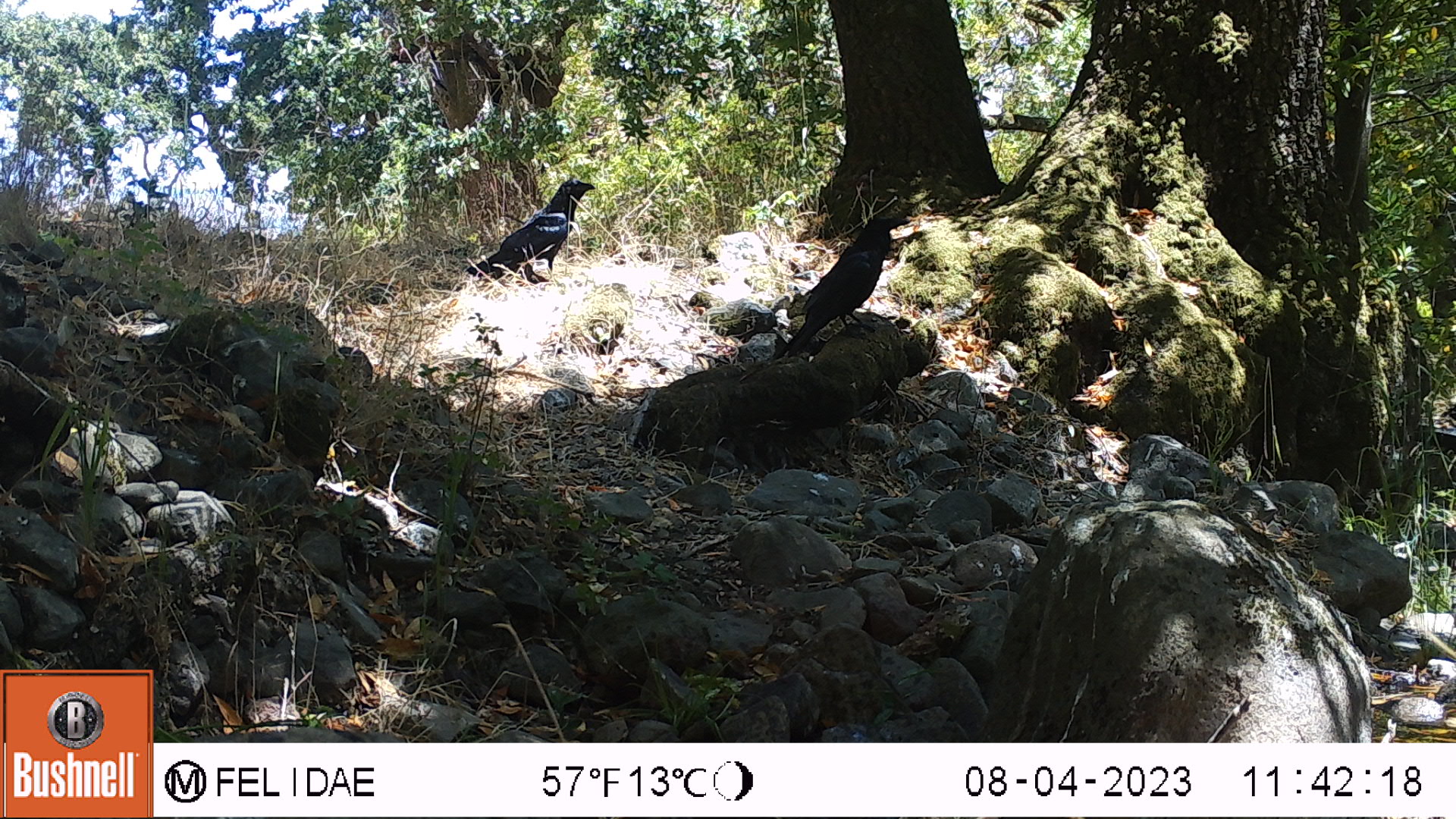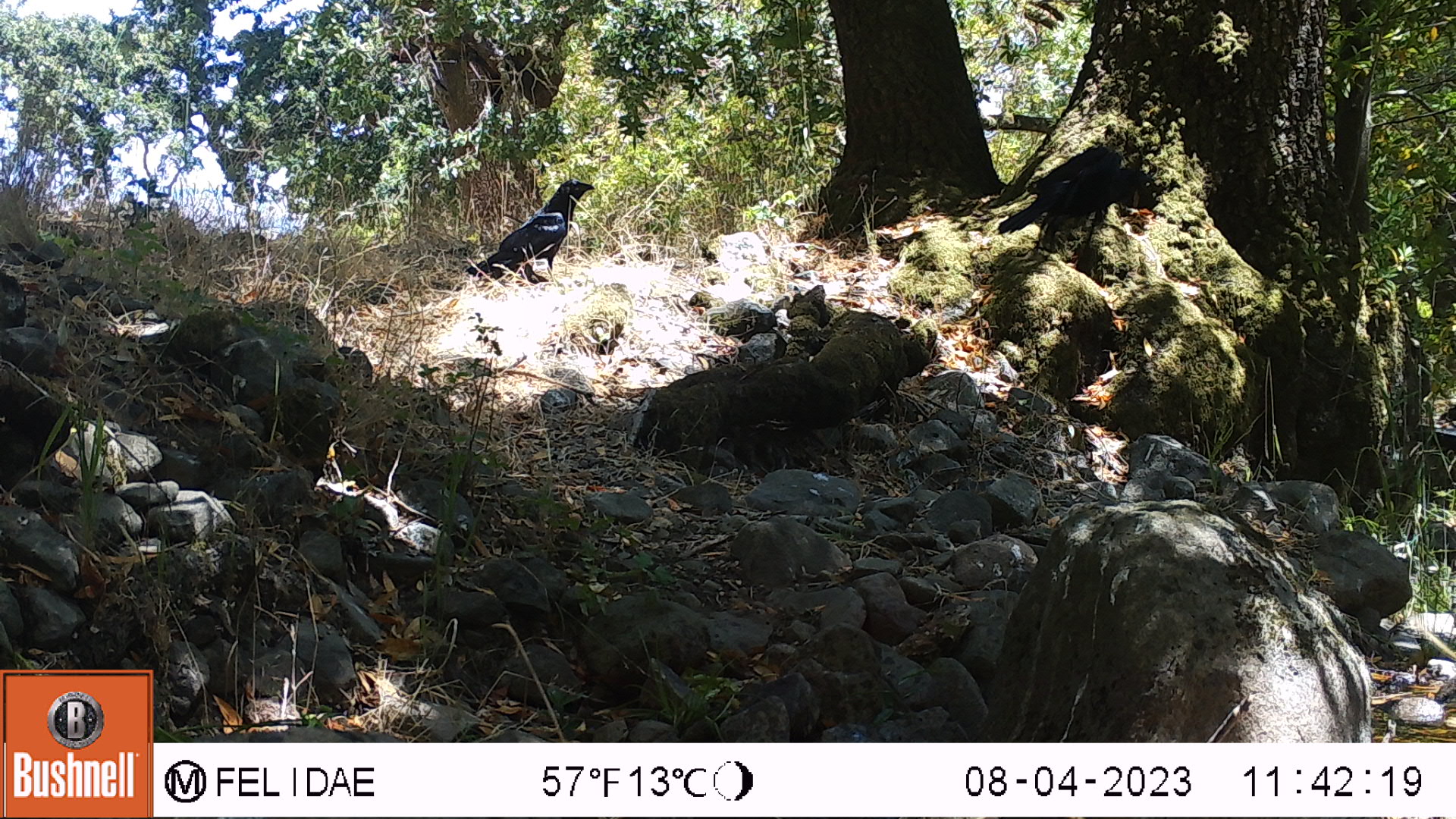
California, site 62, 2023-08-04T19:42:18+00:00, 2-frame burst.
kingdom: Animalia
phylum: Chordata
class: Aves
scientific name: Aves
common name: bird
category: unknown bird